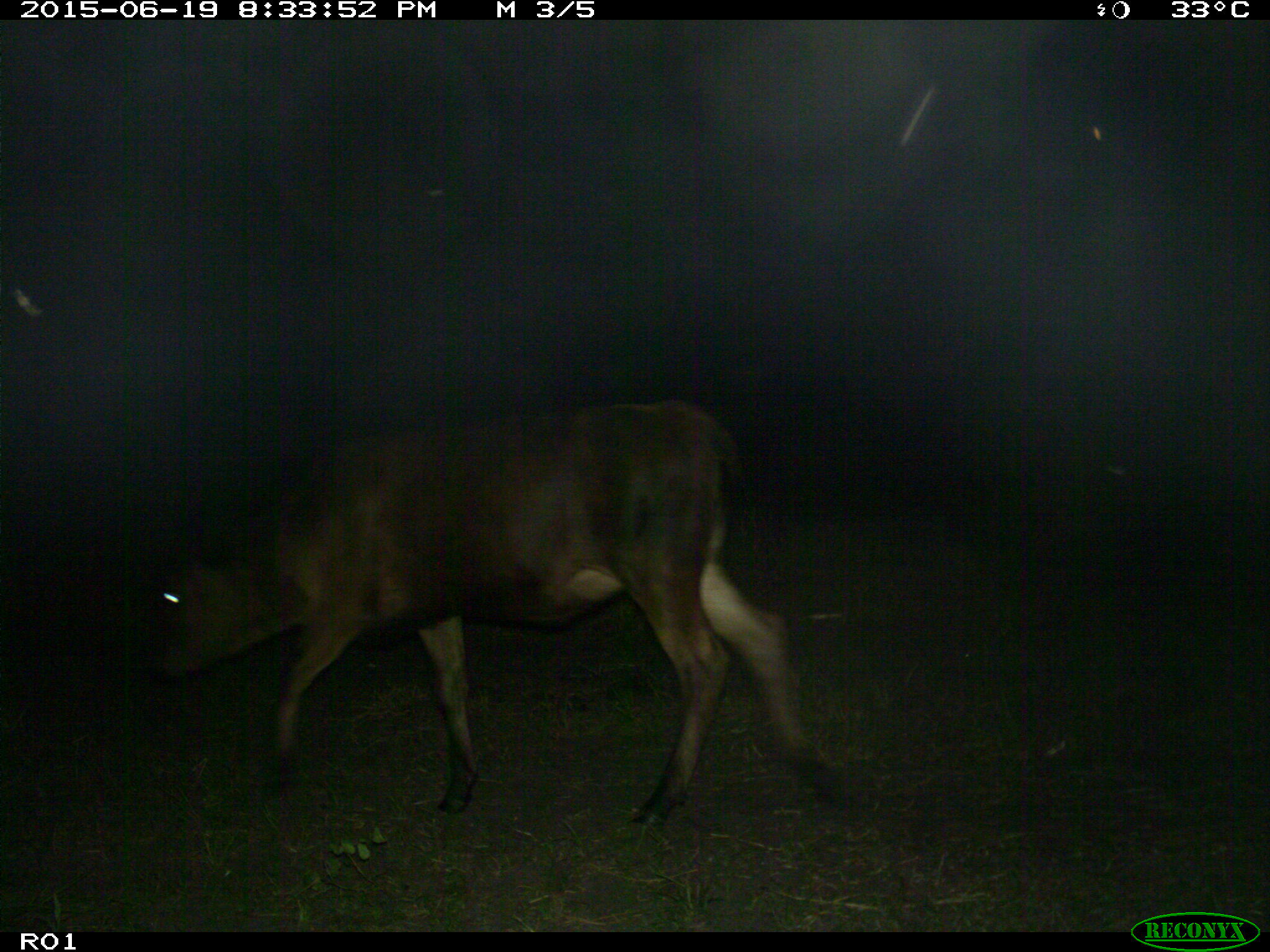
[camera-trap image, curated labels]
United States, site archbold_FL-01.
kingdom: Animalia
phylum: Chordata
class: Mammalia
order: Artiodactyla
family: Bovidae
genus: Bos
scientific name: Bos taurus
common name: domestic cow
Bos taurus (domestic cow).